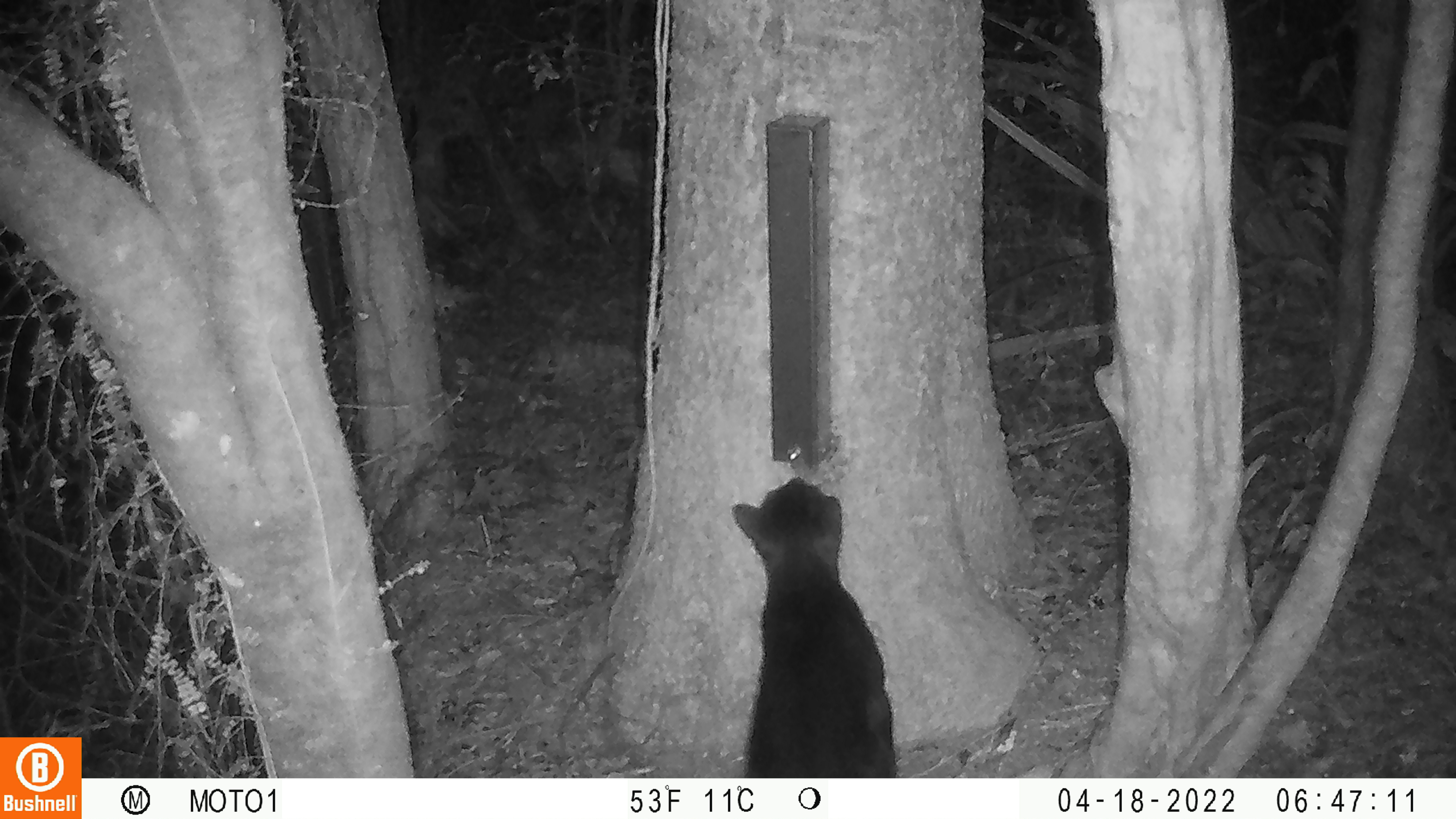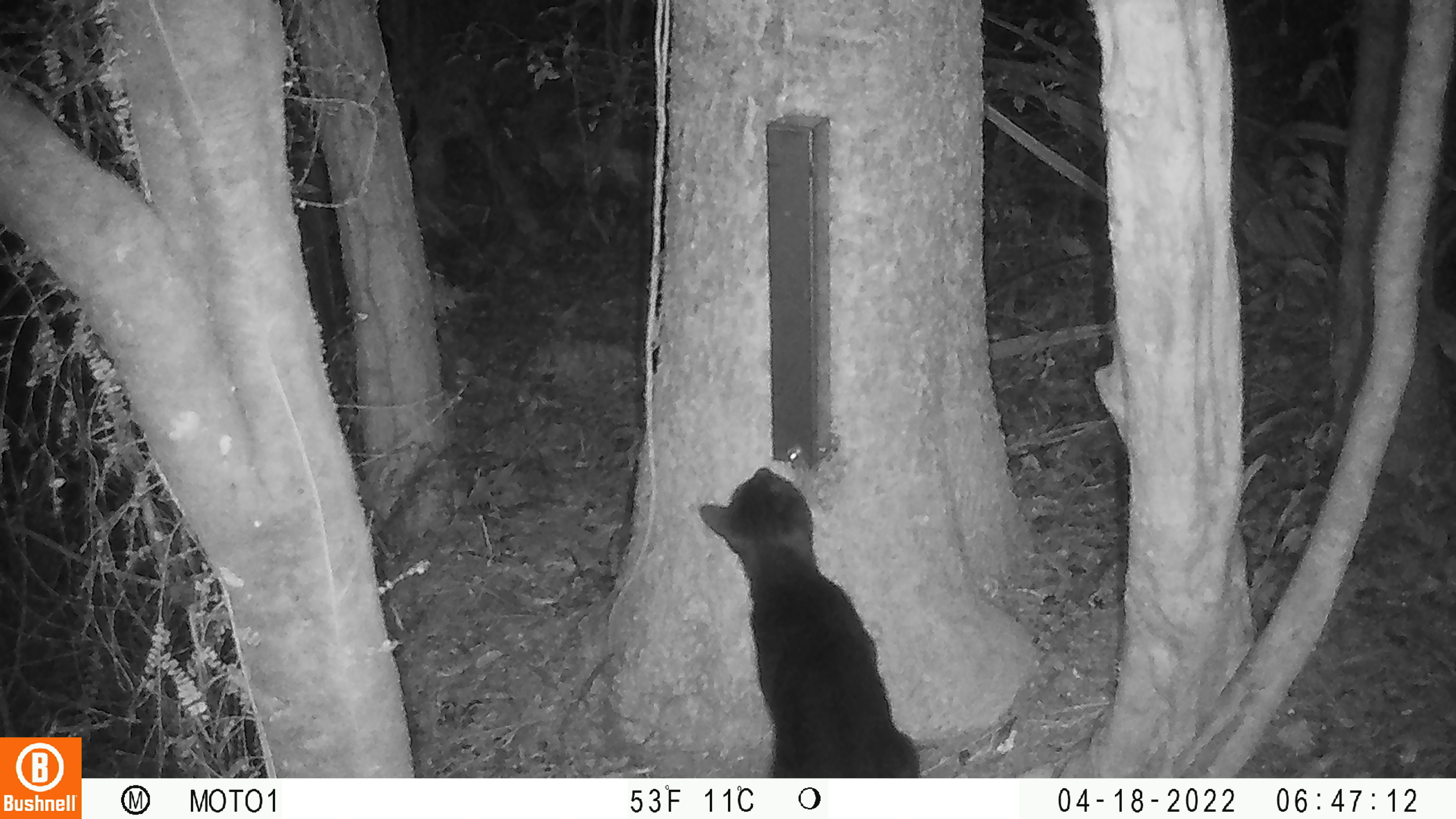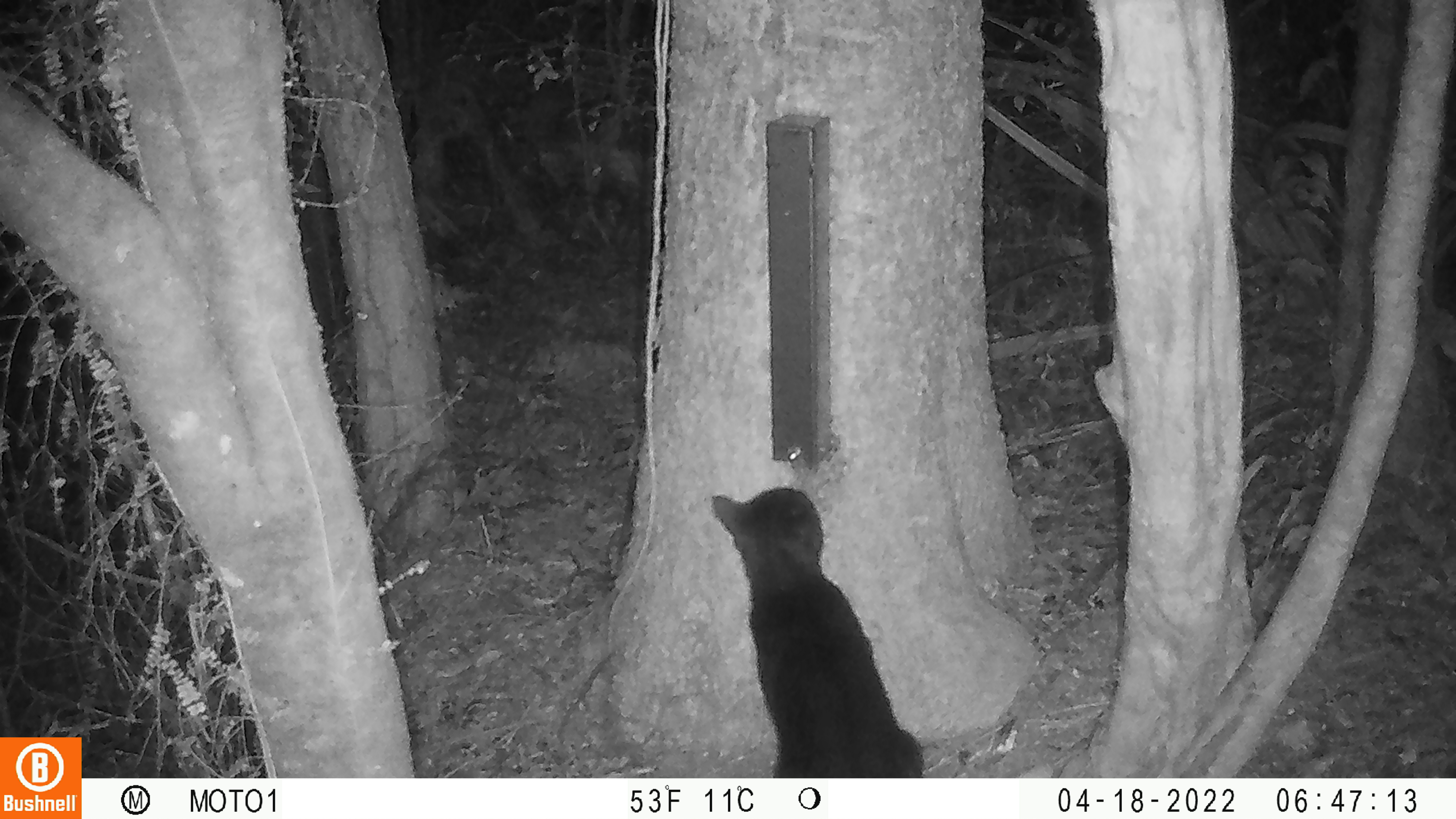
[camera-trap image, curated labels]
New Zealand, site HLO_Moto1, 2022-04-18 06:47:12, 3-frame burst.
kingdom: Animalia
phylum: Chordata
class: Mammalia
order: Carnivora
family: Felidae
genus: Felis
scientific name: Felis catus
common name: domestic cat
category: cat